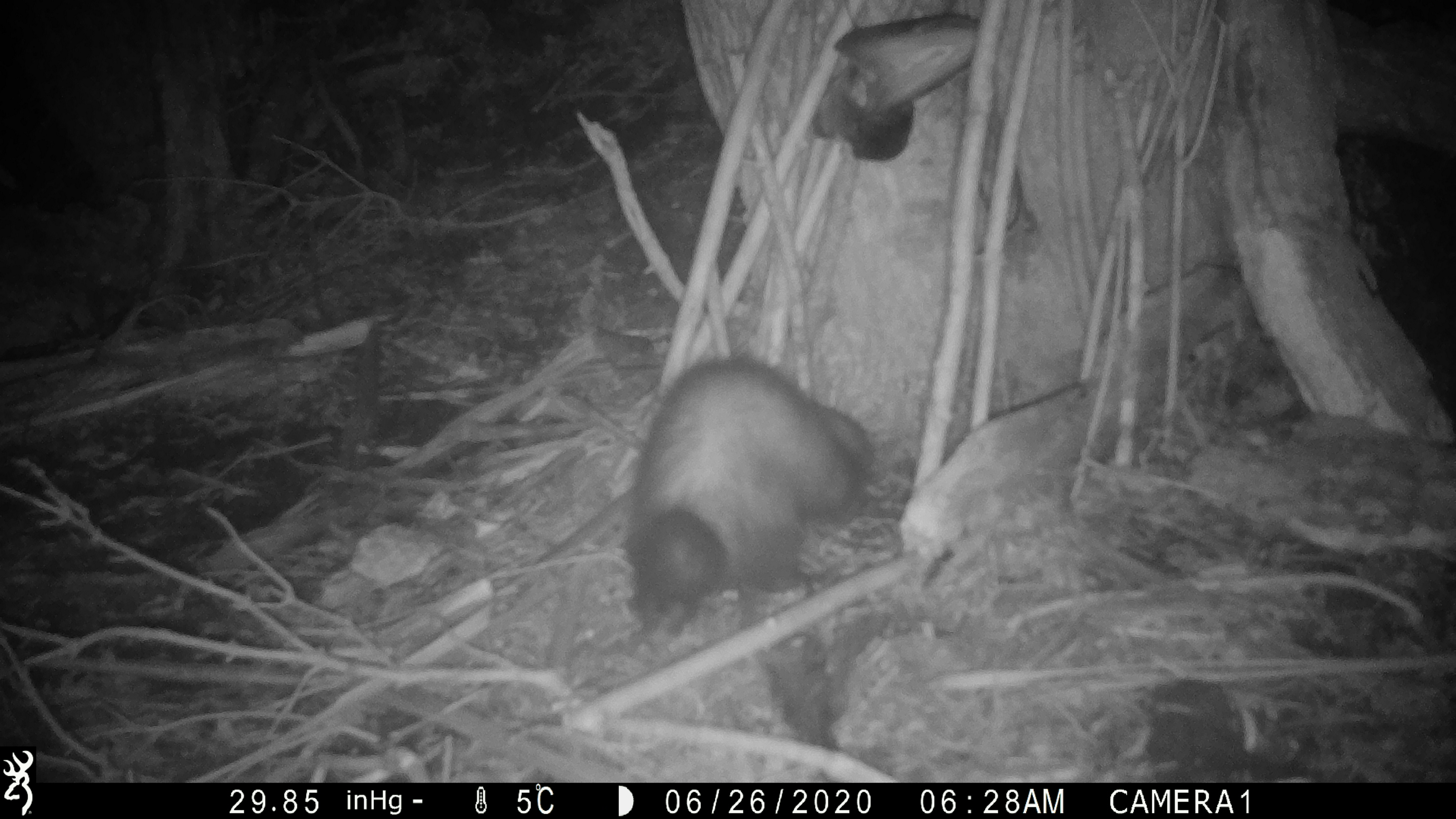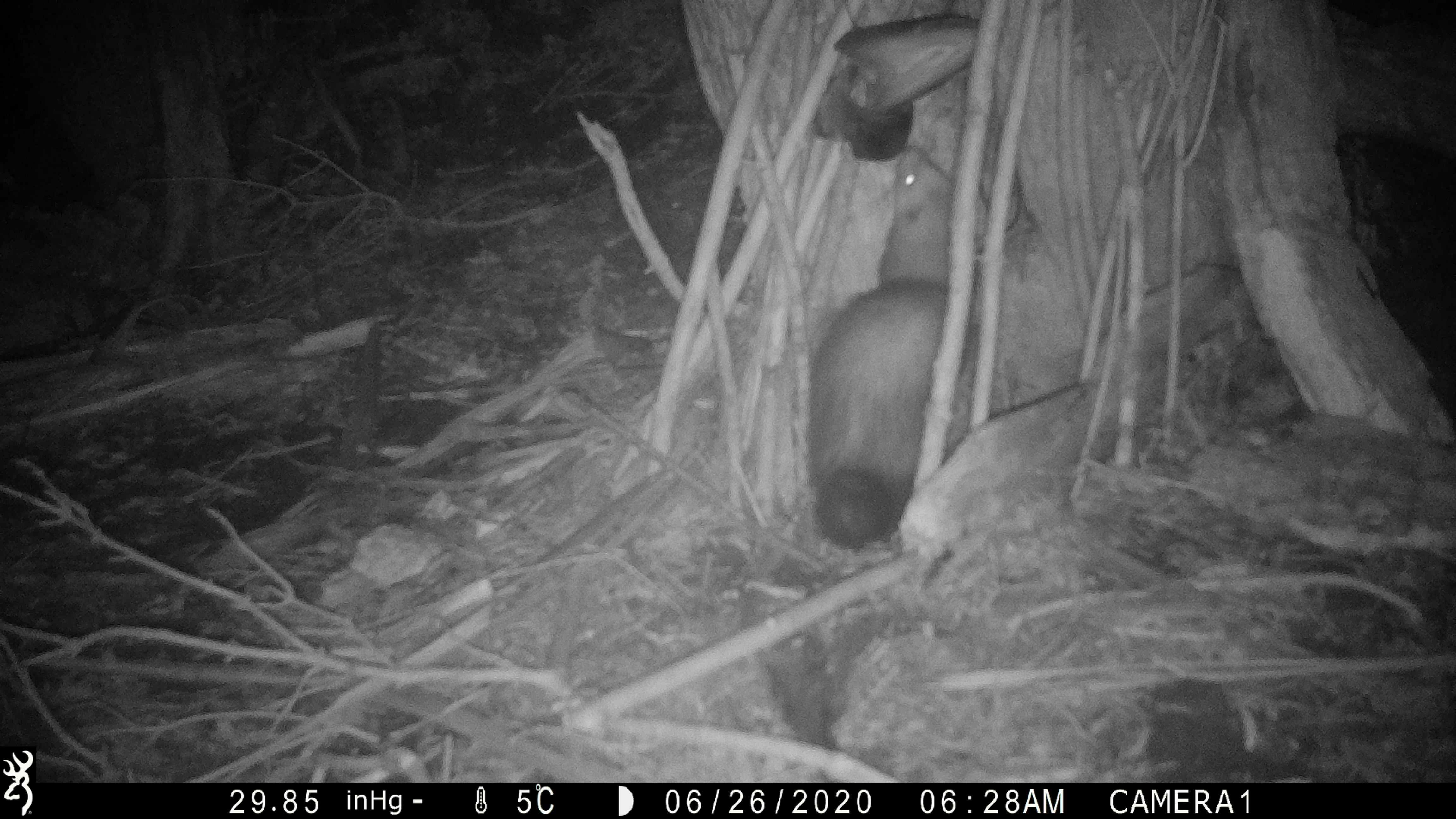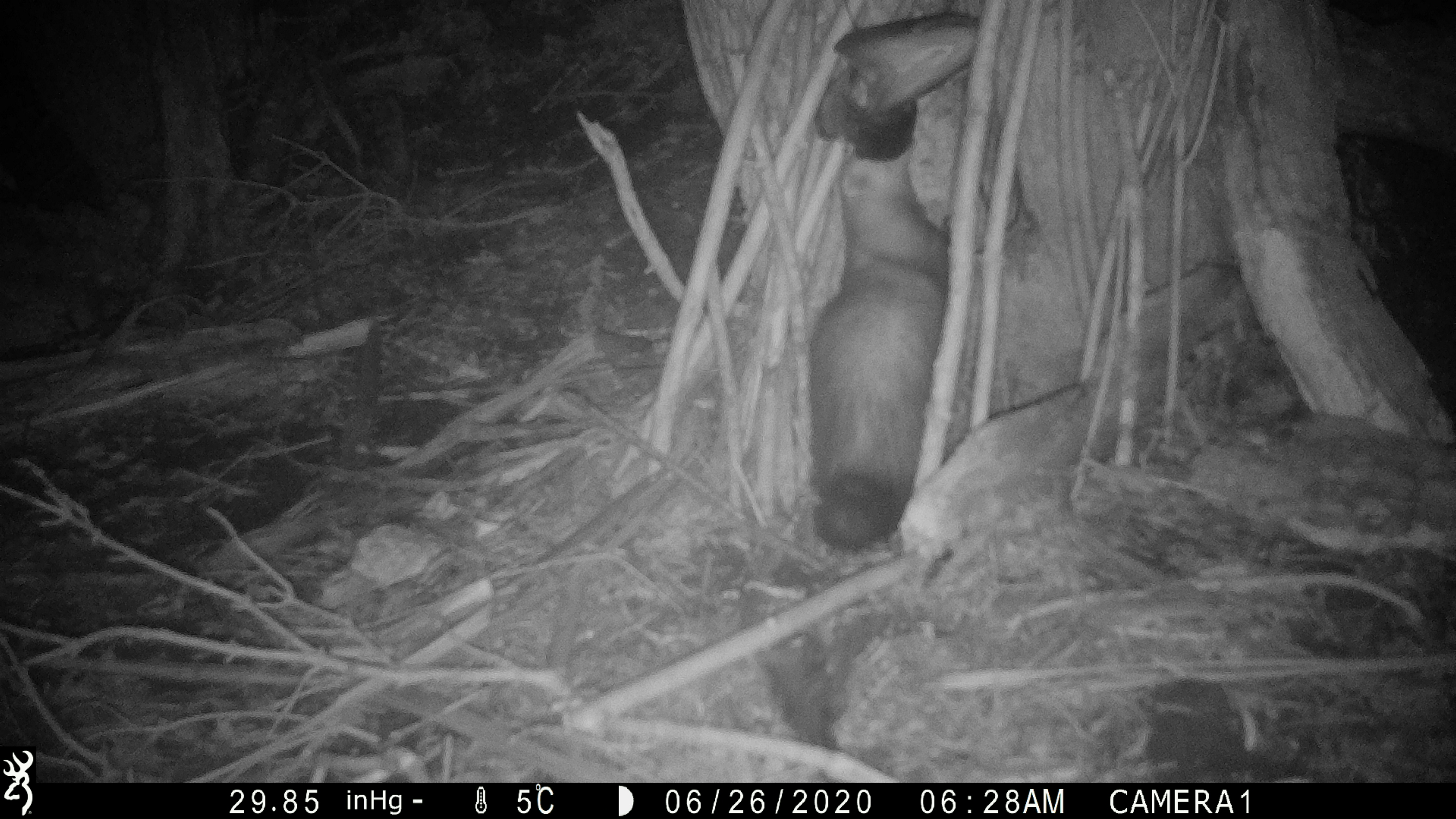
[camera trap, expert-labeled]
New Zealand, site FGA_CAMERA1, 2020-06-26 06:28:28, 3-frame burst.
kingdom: Animalia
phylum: Chordata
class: Mammalia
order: Carnivora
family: Mustelidae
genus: Mustela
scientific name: Mustela furo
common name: ferret